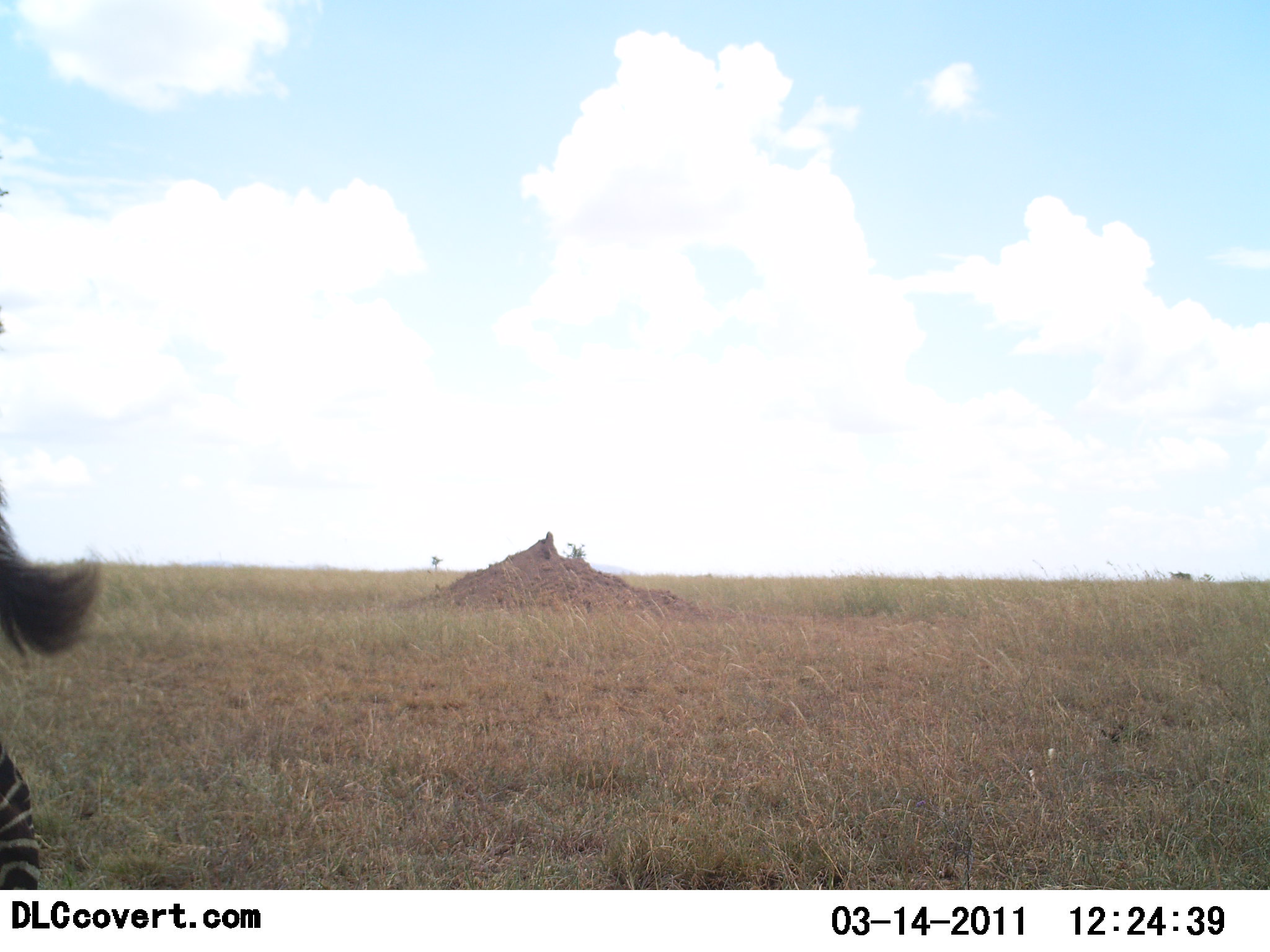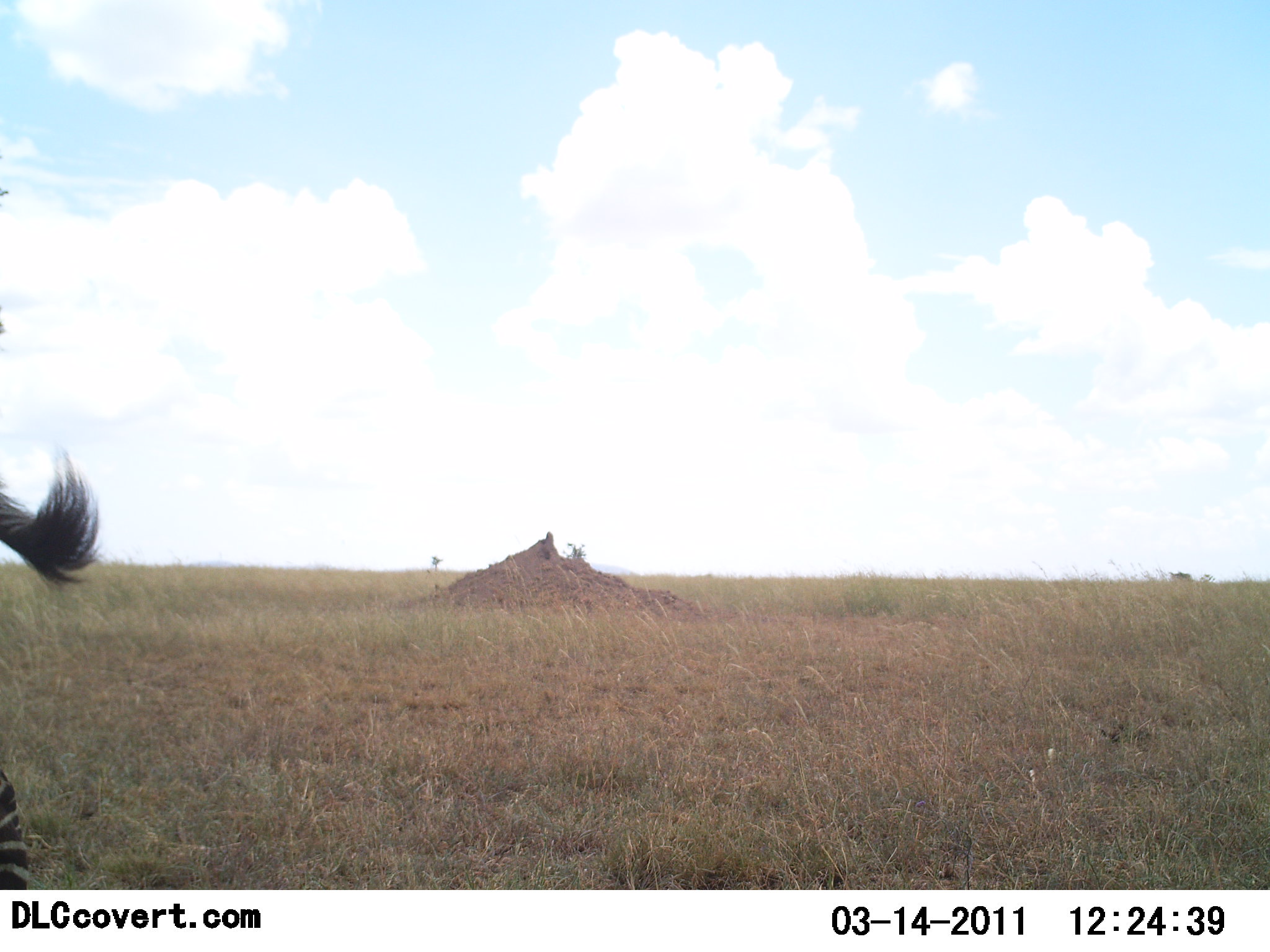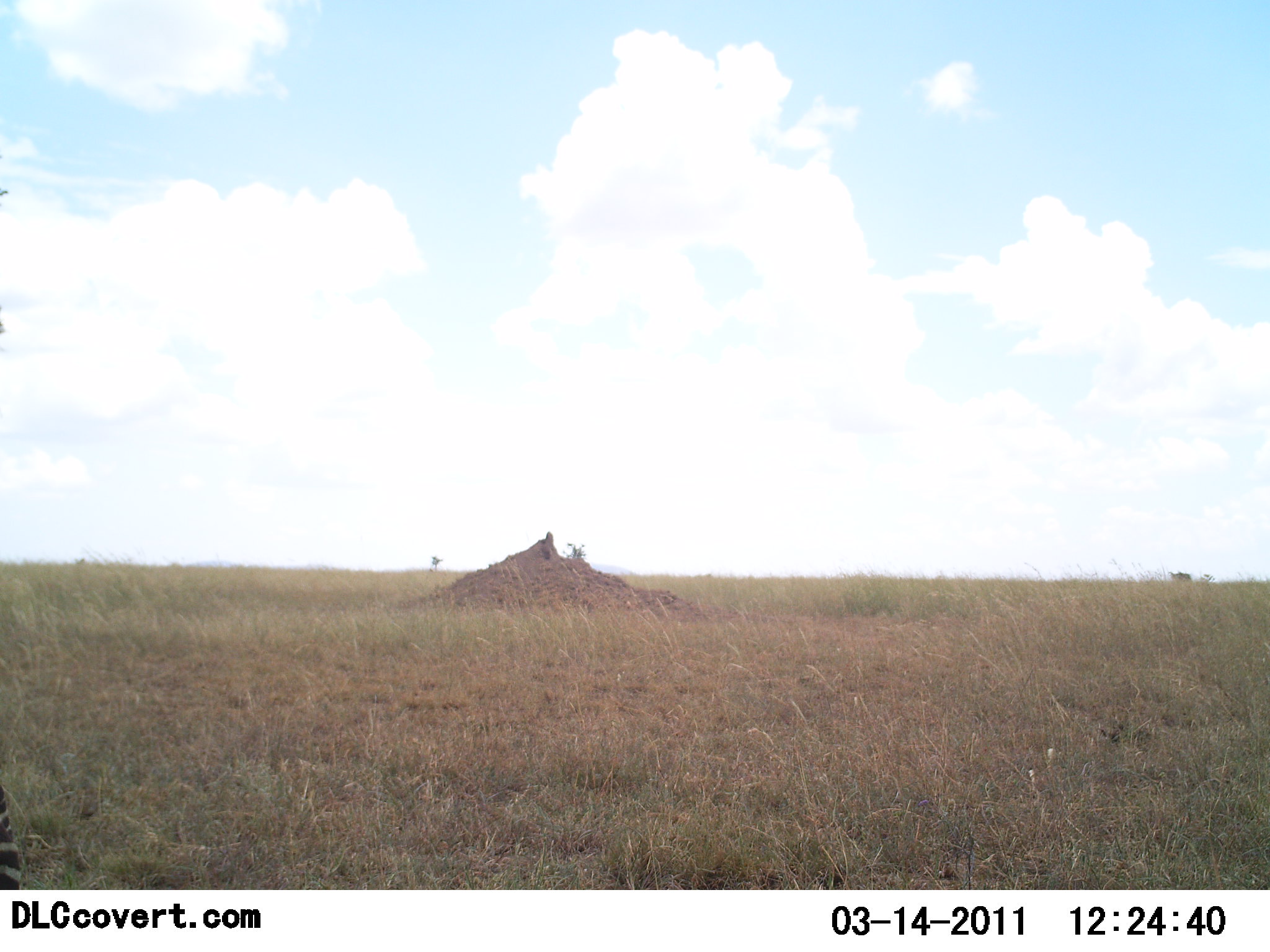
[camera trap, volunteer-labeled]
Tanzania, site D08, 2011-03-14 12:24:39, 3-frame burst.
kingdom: Animalia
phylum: Chordata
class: Mammalia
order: Perissodactyla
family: Equidae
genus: Equus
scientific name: Equus quagga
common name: plains zebra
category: zebra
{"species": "zebra (plains zebra) (Equus quagga)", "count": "1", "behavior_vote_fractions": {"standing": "55%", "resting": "0%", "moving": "55%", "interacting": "0%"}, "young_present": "0%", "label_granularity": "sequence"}